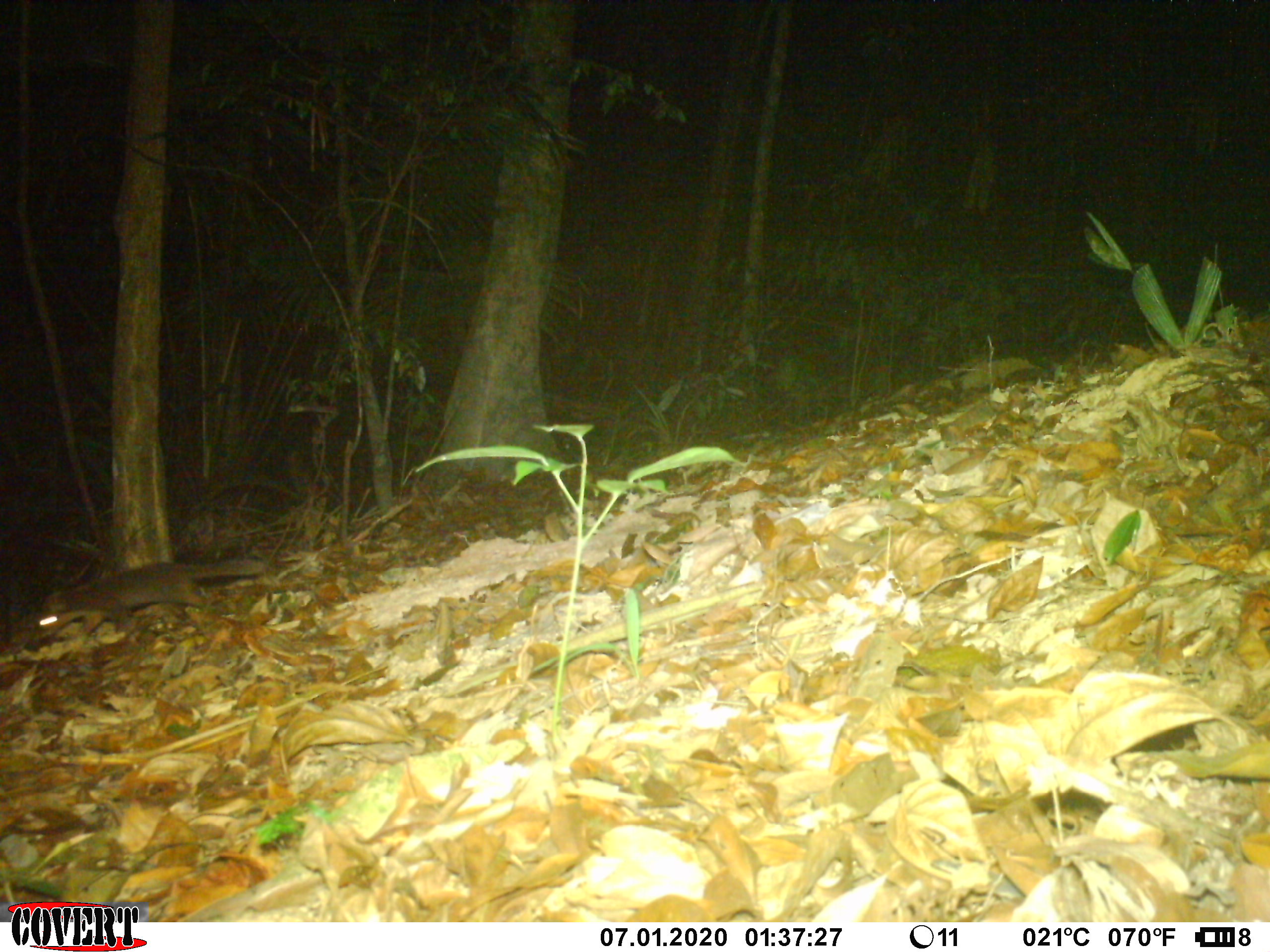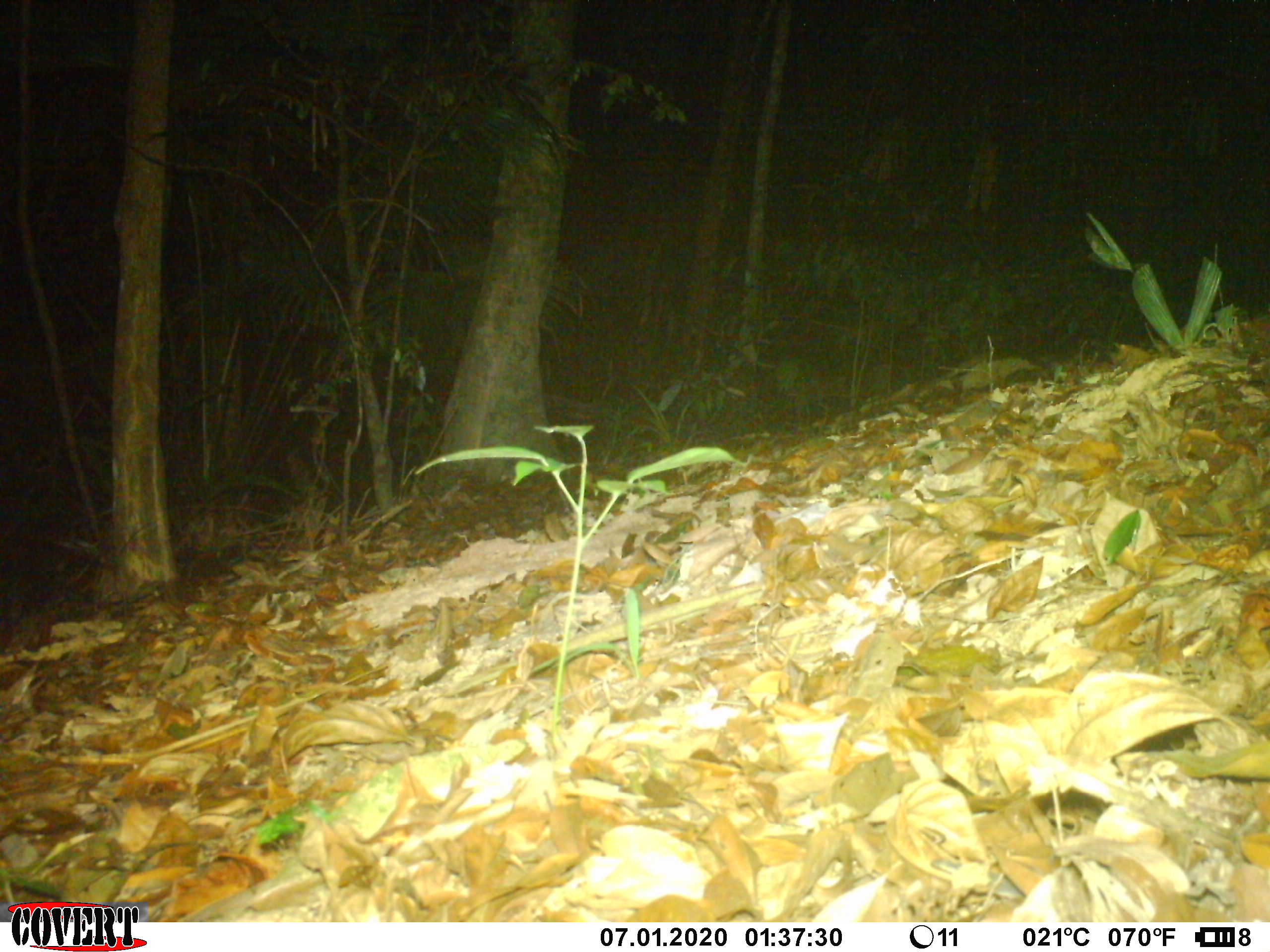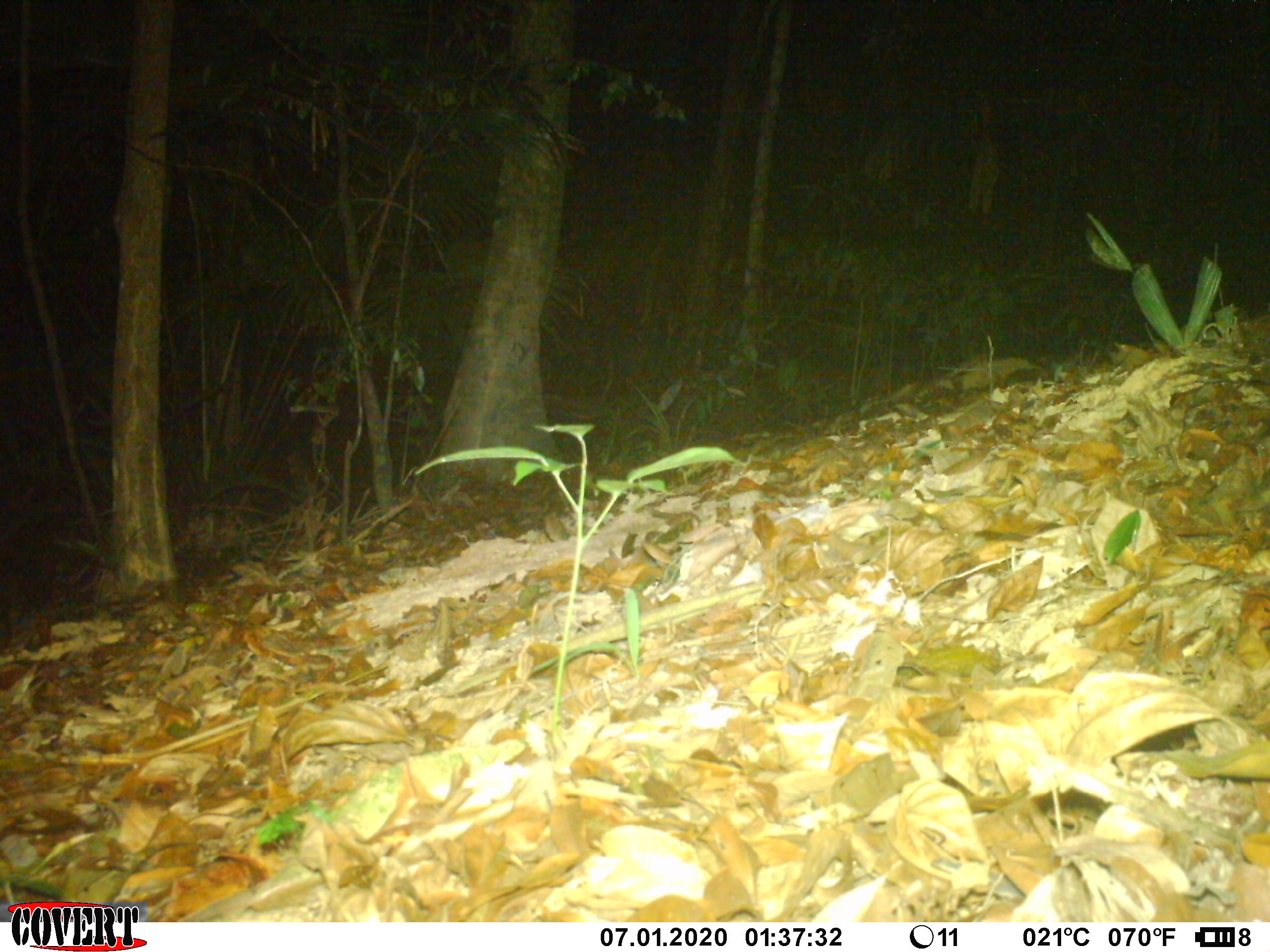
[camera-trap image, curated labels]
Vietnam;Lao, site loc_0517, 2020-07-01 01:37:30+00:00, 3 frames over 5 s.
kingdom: Animalia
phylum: Chordata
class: Mammalia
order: Carnivora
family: Mustelidae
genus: Melogale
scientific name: Melogale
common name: ferret badger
Ferret badger (Melogale). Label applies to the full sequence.